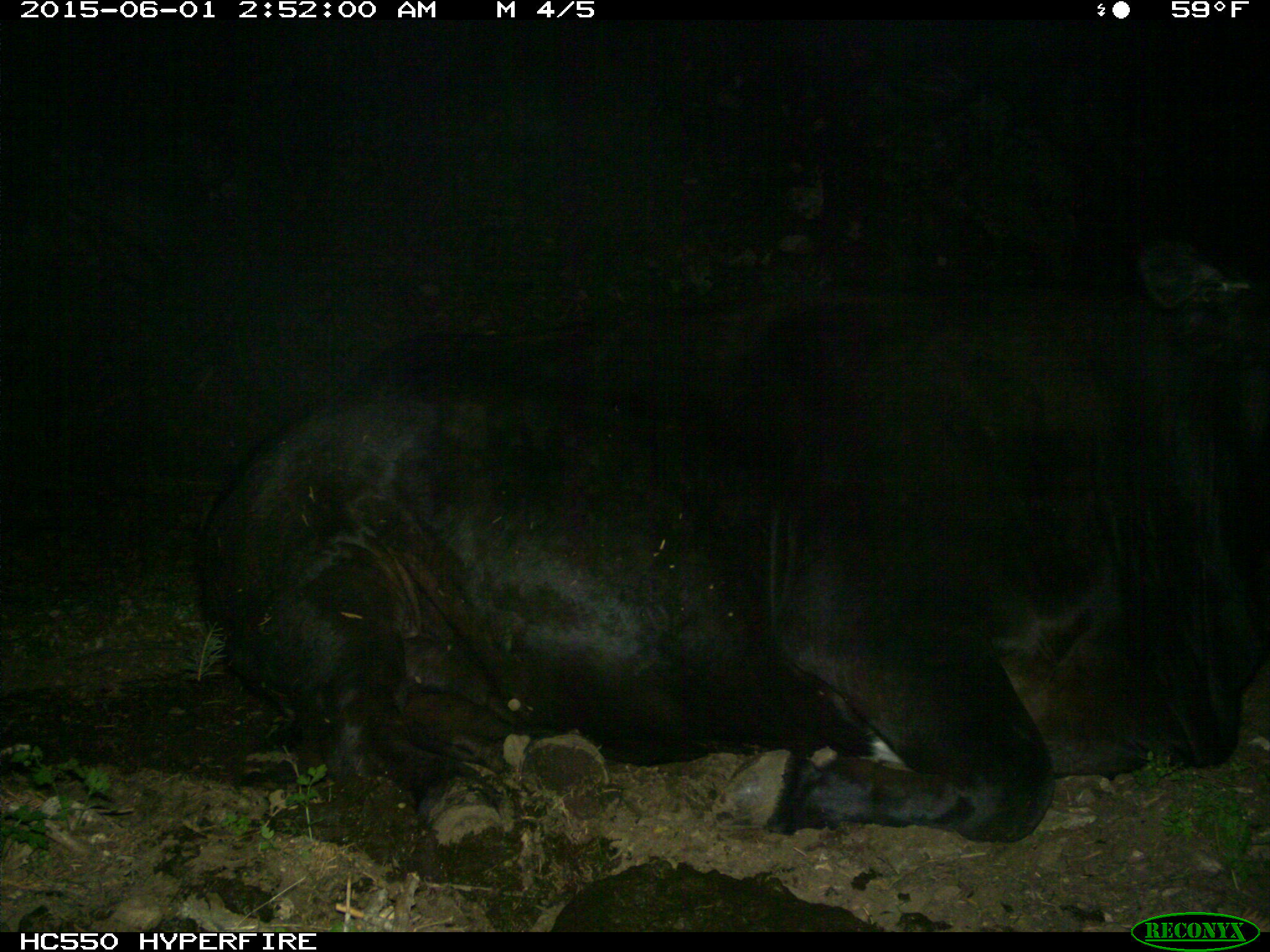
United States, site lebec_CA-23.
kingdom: Animalia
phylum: Chordata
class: Mammalia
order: Artiodactyla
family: Bovidae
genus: Bos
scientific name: Bos taurus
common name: domestic cow